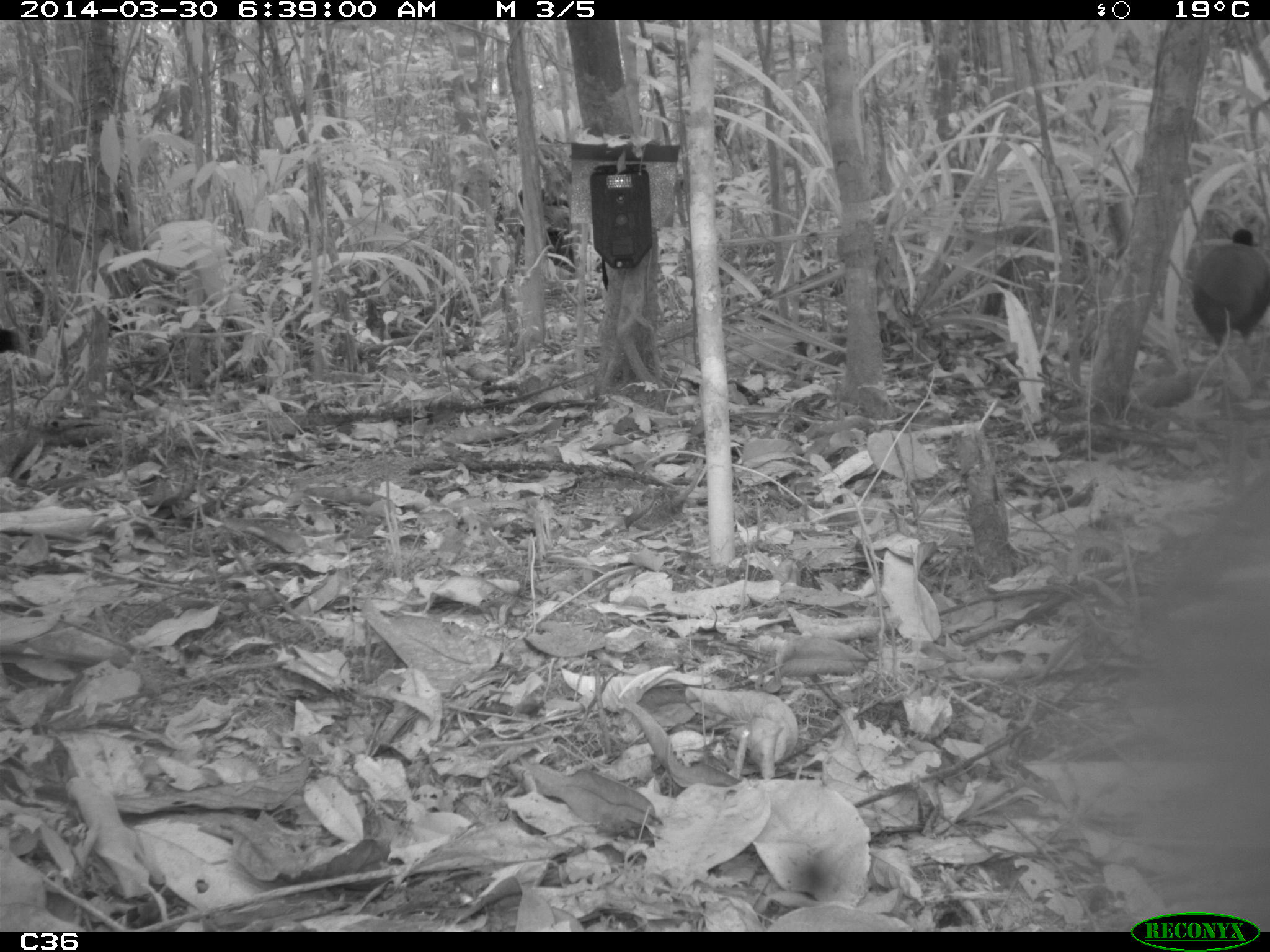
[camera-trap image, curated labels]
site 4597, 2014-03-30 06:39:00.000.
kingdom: Animalia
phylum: Chordata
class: Aves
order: Gruiformes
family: Psophiidae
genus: Psophia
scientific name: Psophia crepitans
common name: gray-winged trumpeter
Psophia crepitans (gray-winged trumpeter), count 2, age adult.